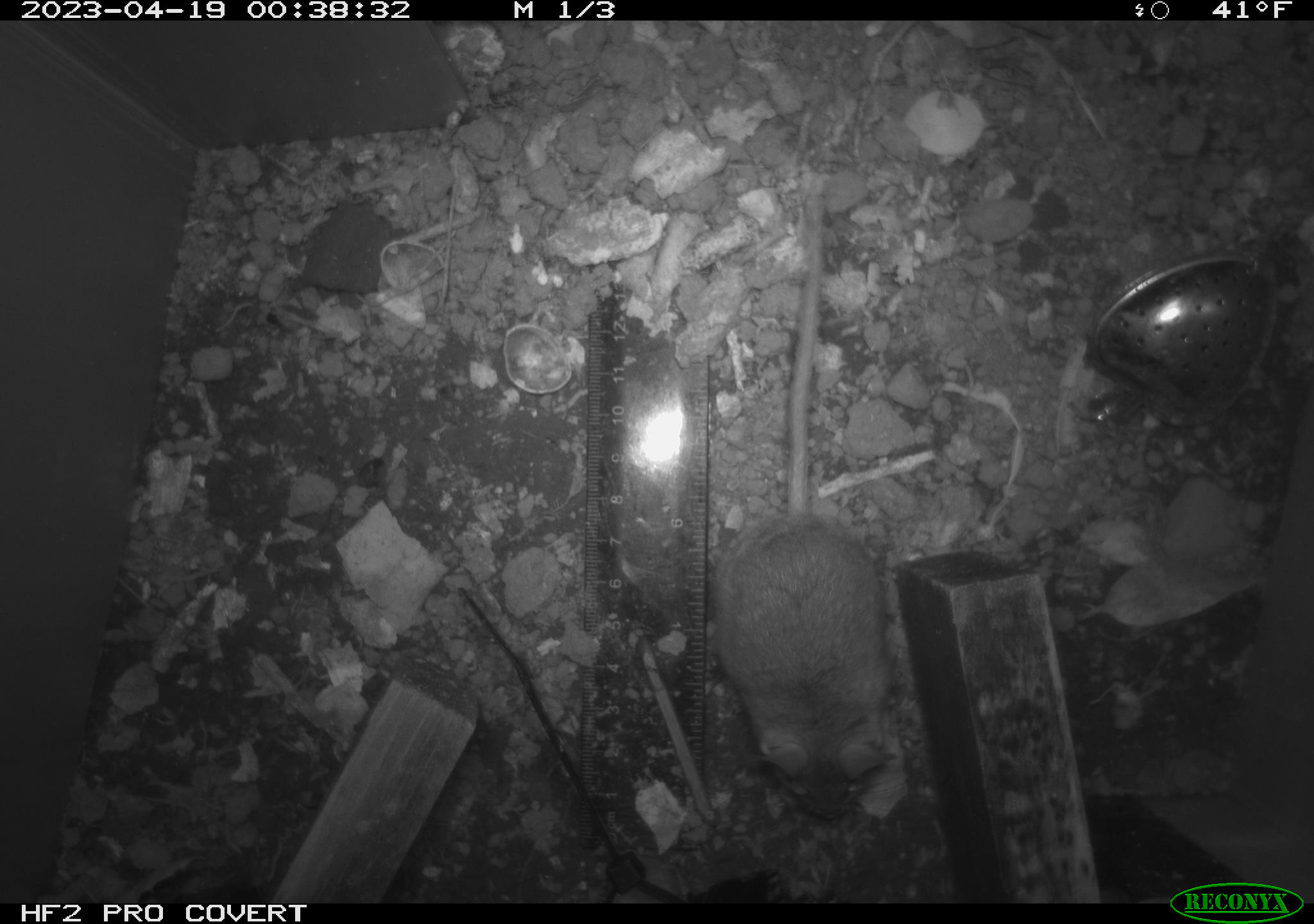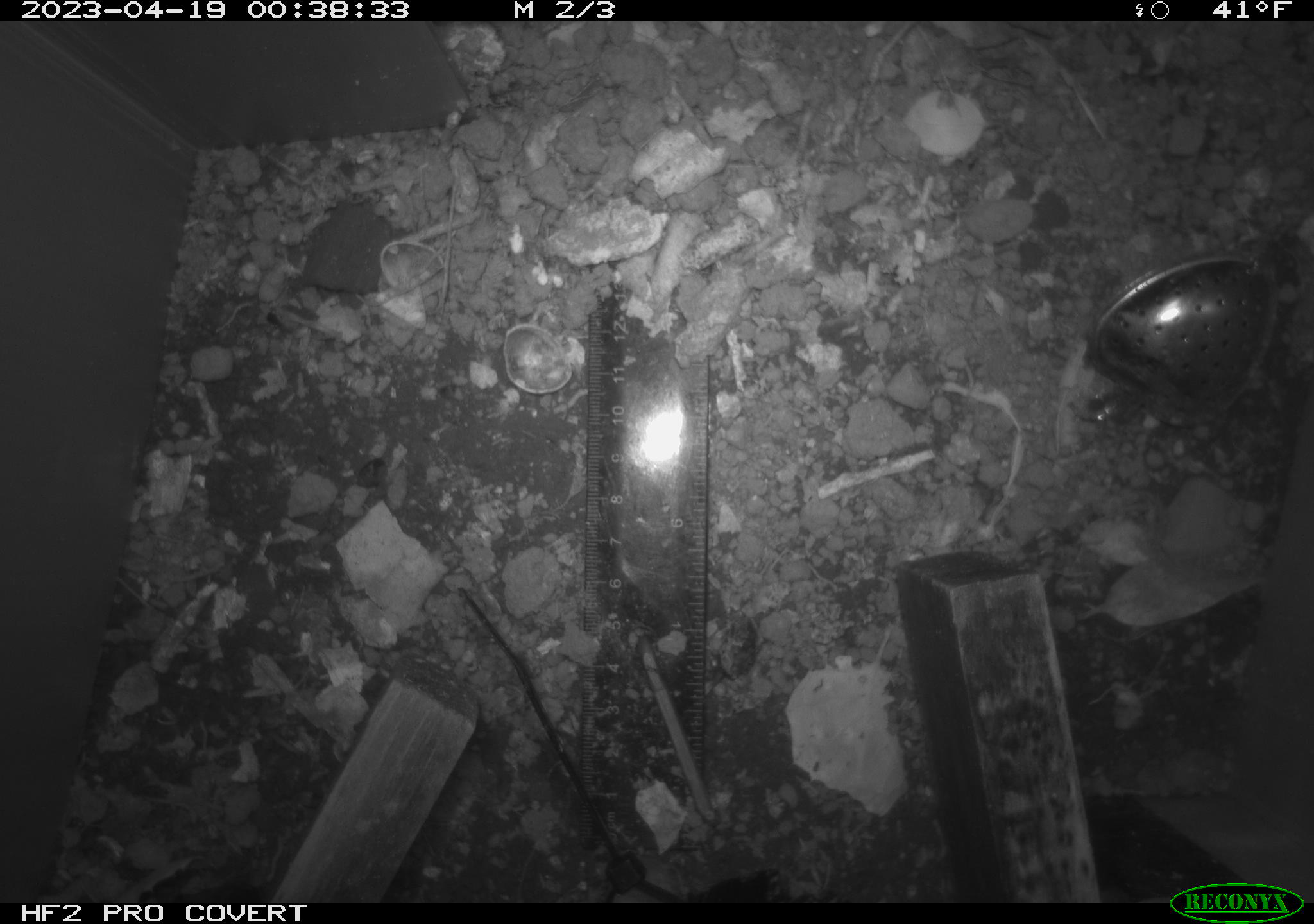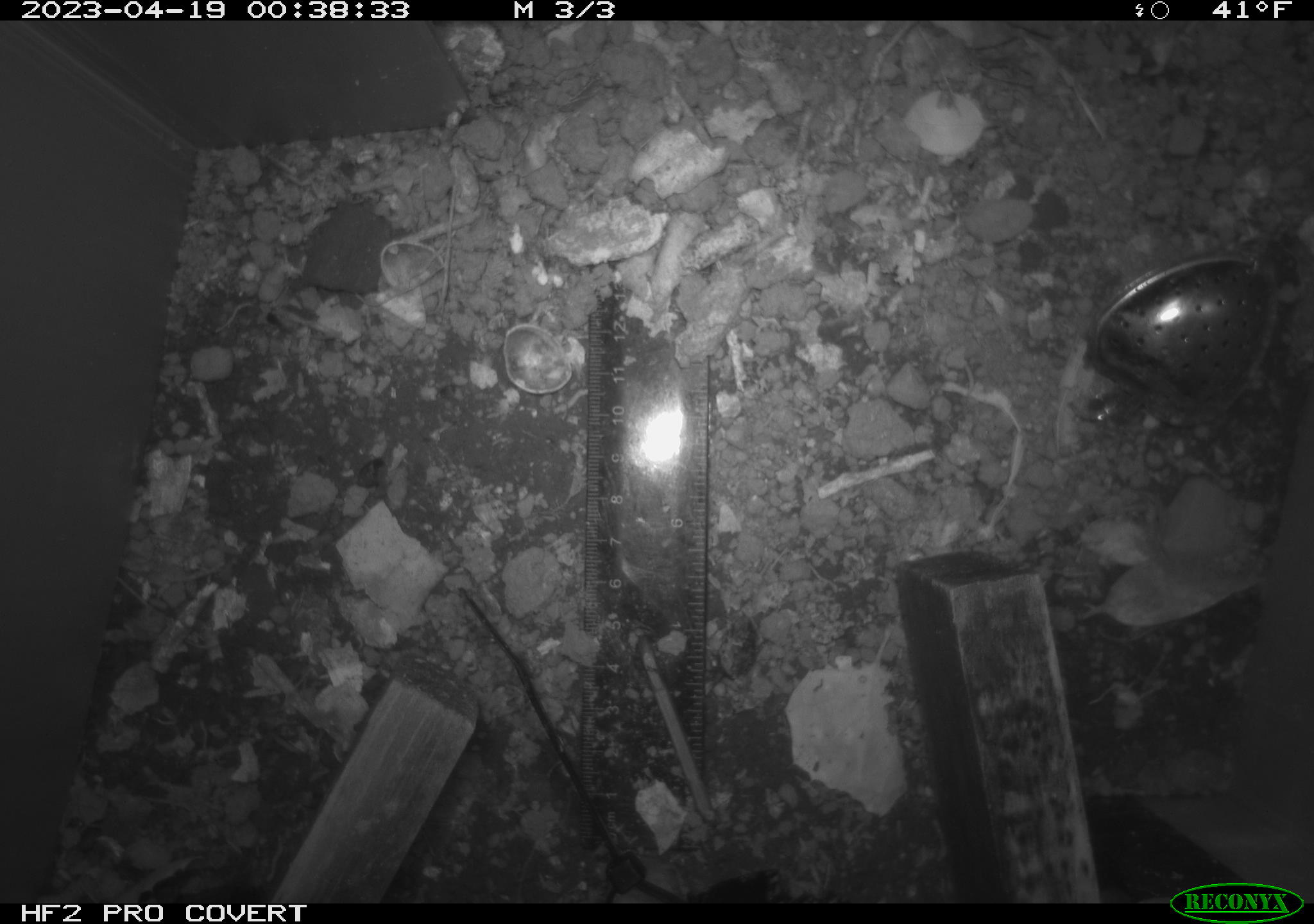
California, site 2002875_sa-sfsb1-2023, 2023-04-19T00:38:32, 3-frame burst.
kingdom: Animalia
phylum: Chordata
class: Mammalia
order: Rodentia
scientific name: Rodentia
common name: mouse species